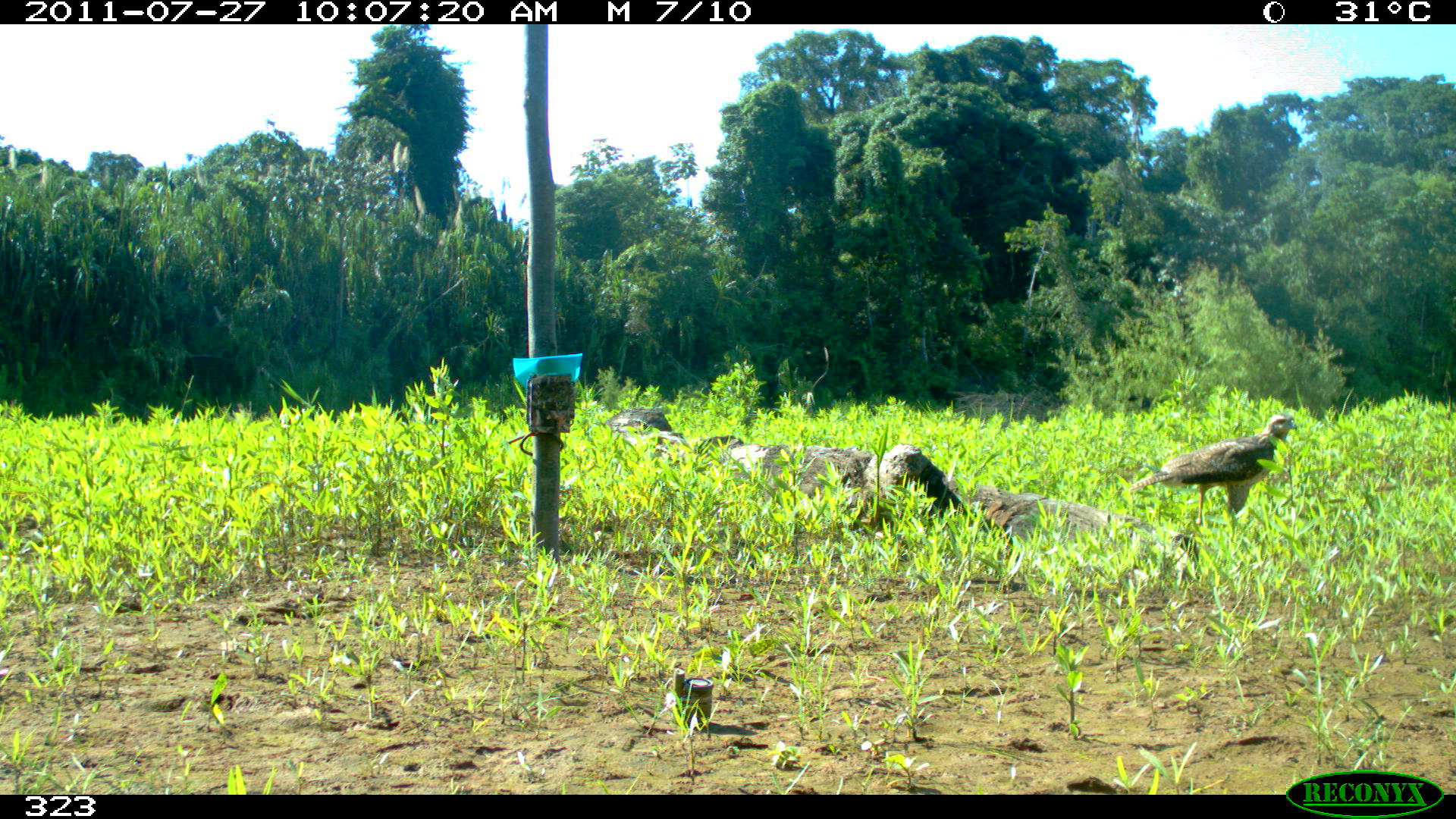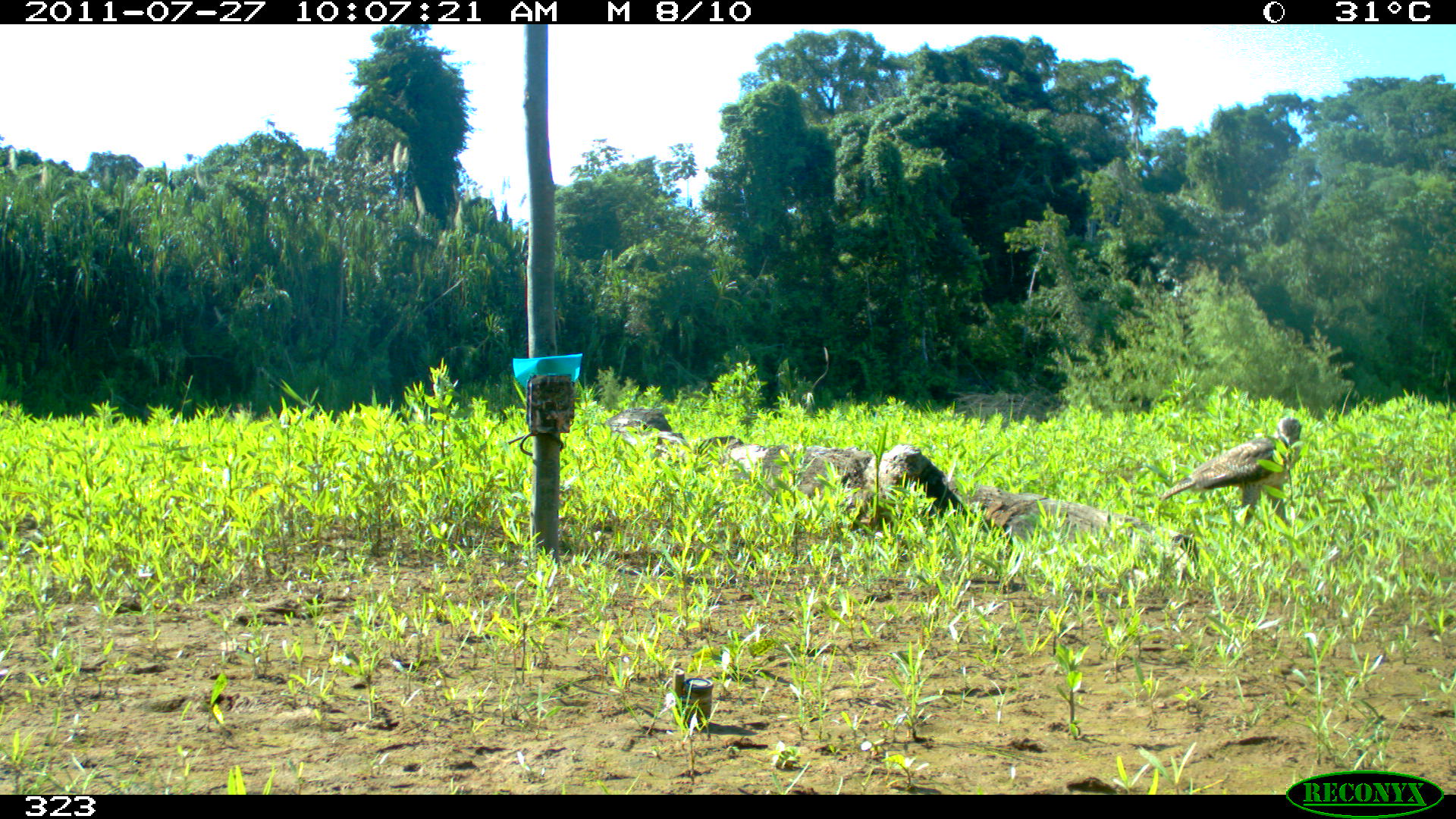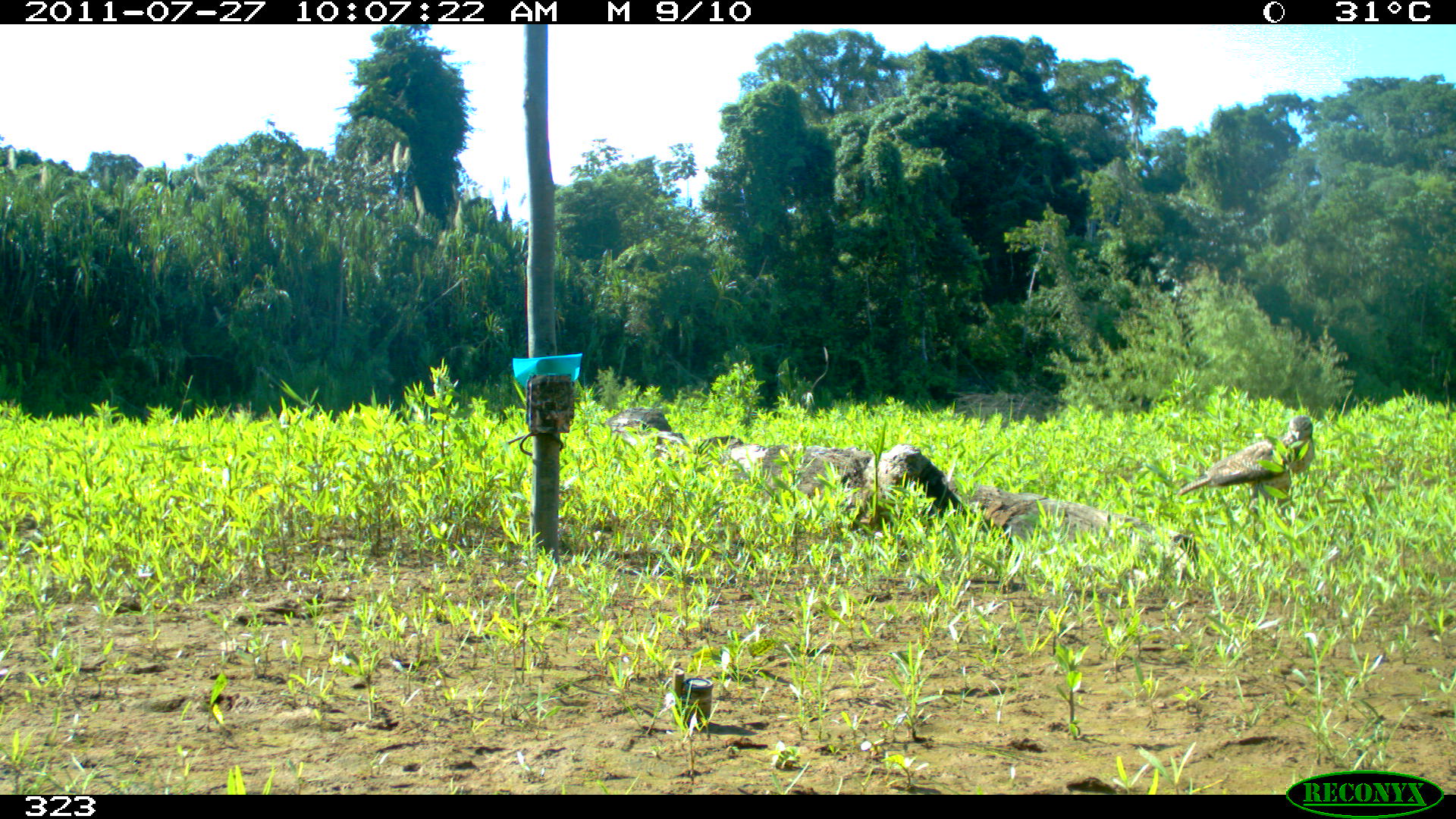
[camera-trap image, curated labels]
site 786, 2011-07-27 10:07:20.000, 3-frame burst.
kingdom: Animalia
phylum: Chordata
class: Aves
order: Accipitriformes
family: Accipitridae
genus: Buteogallus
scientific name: Buteogallus urubitinga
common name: great black hawk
Buteogallus urubitinga (great black hawk).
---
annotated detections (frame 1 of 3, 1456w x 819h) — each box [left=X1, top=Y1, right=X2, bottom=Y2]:
buteogallus urubitinga: [left=1129, top=414, right=1299, bottom=527]